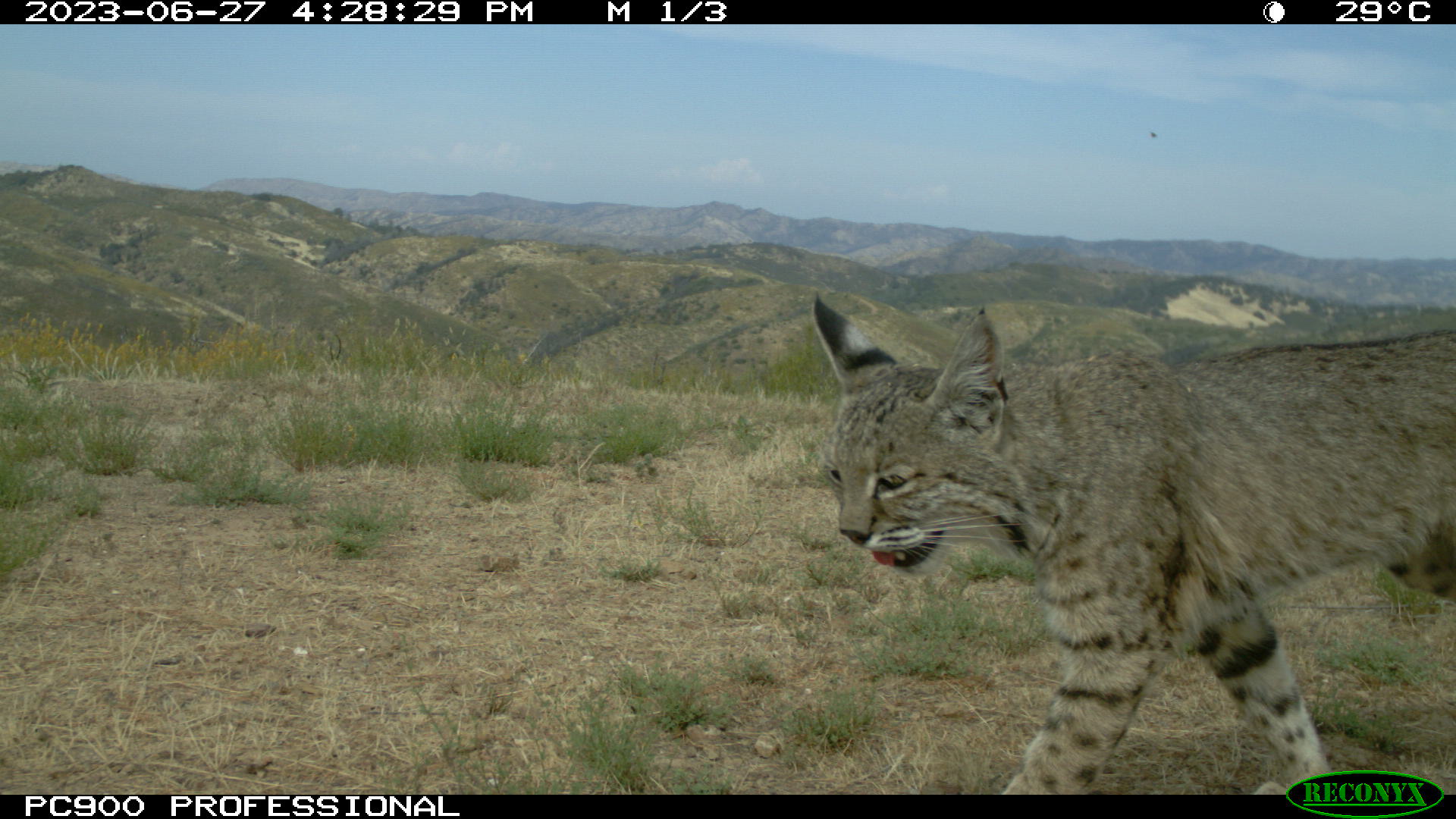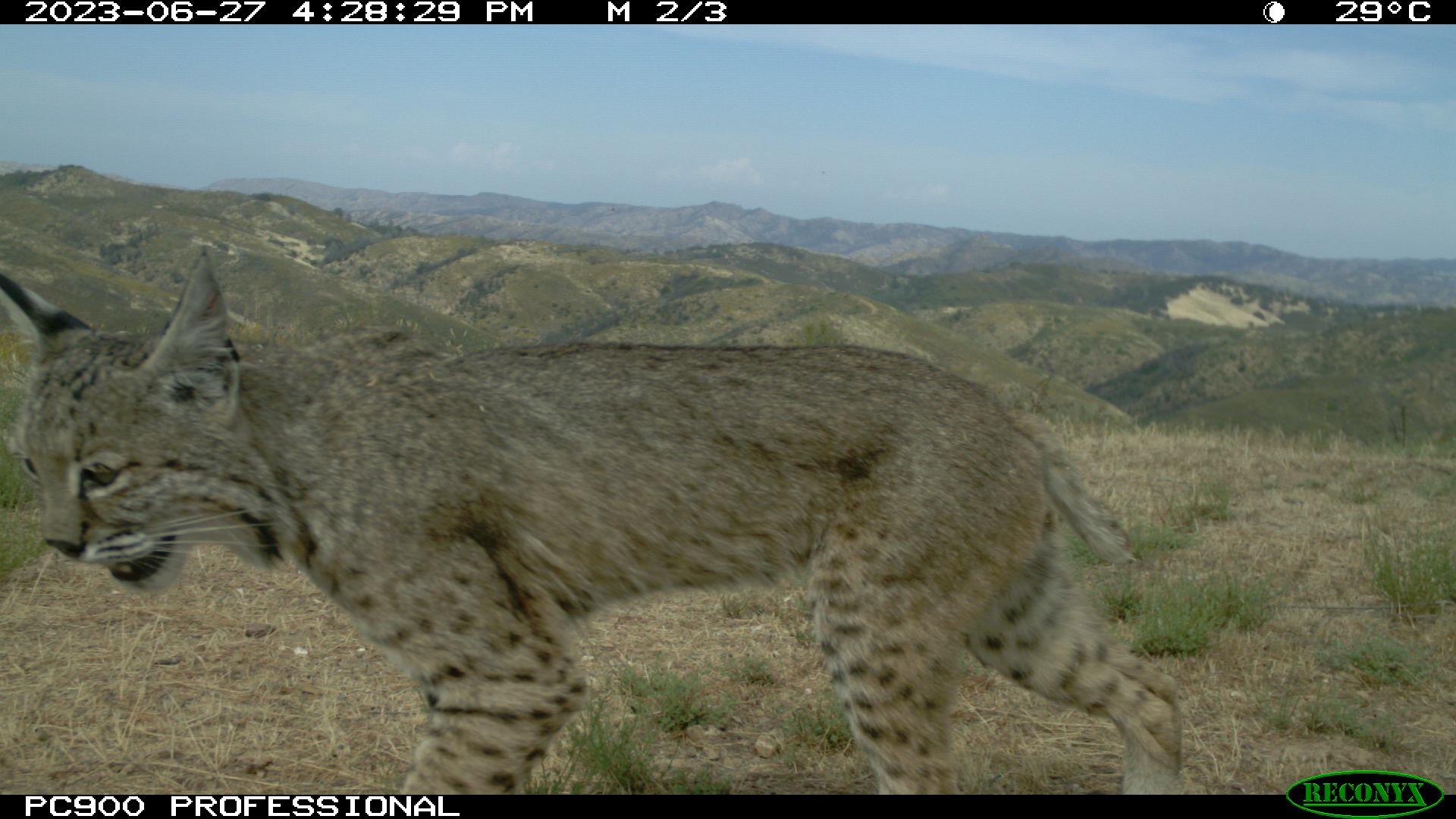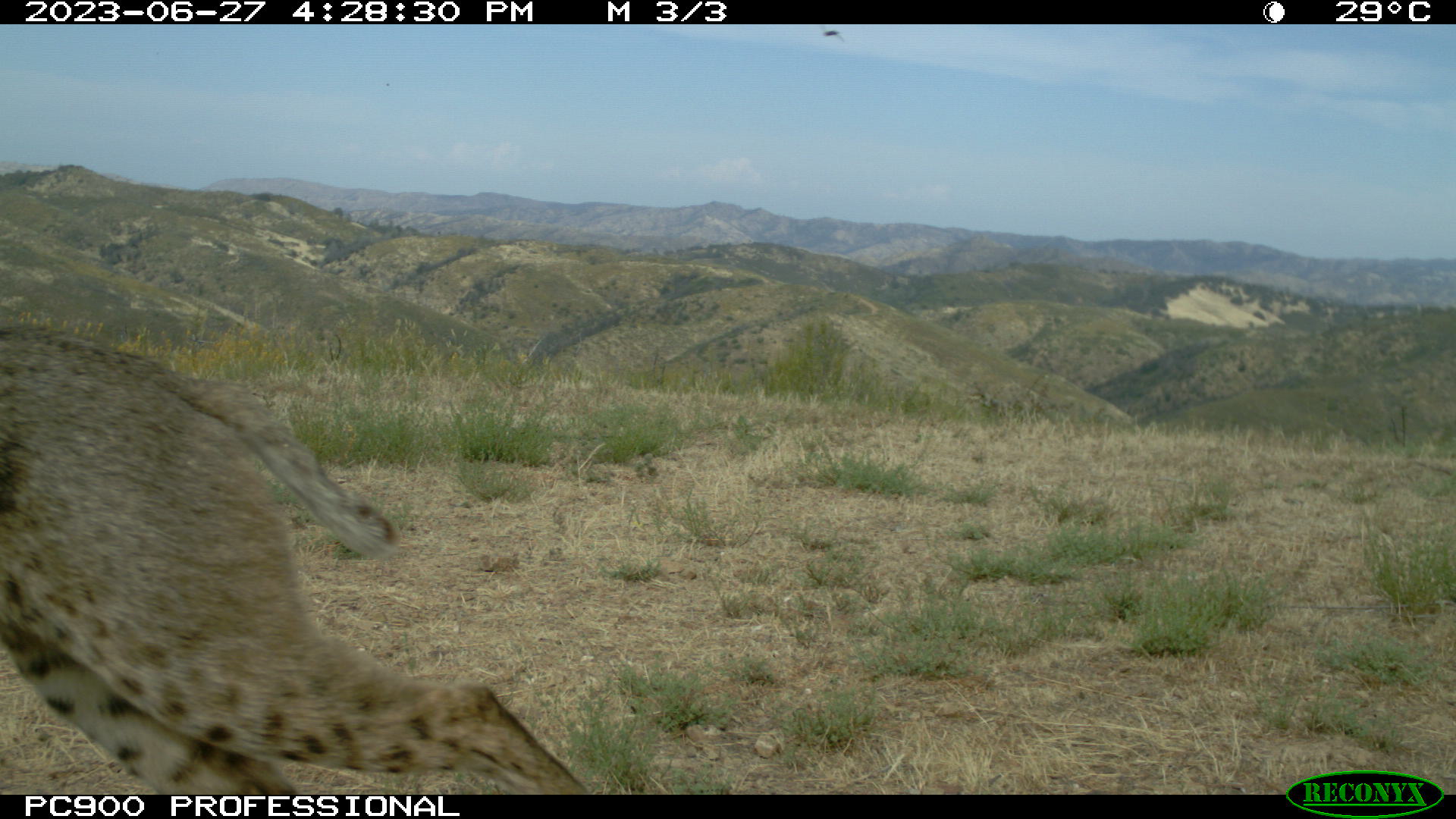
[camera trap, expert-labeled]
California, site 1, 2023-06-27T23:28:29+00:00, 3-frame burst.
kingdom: Animalia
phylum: Chordata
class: Mammalia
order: Carnivora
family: Felidae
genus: Lynx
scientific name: Lynx rufus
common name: bobcat